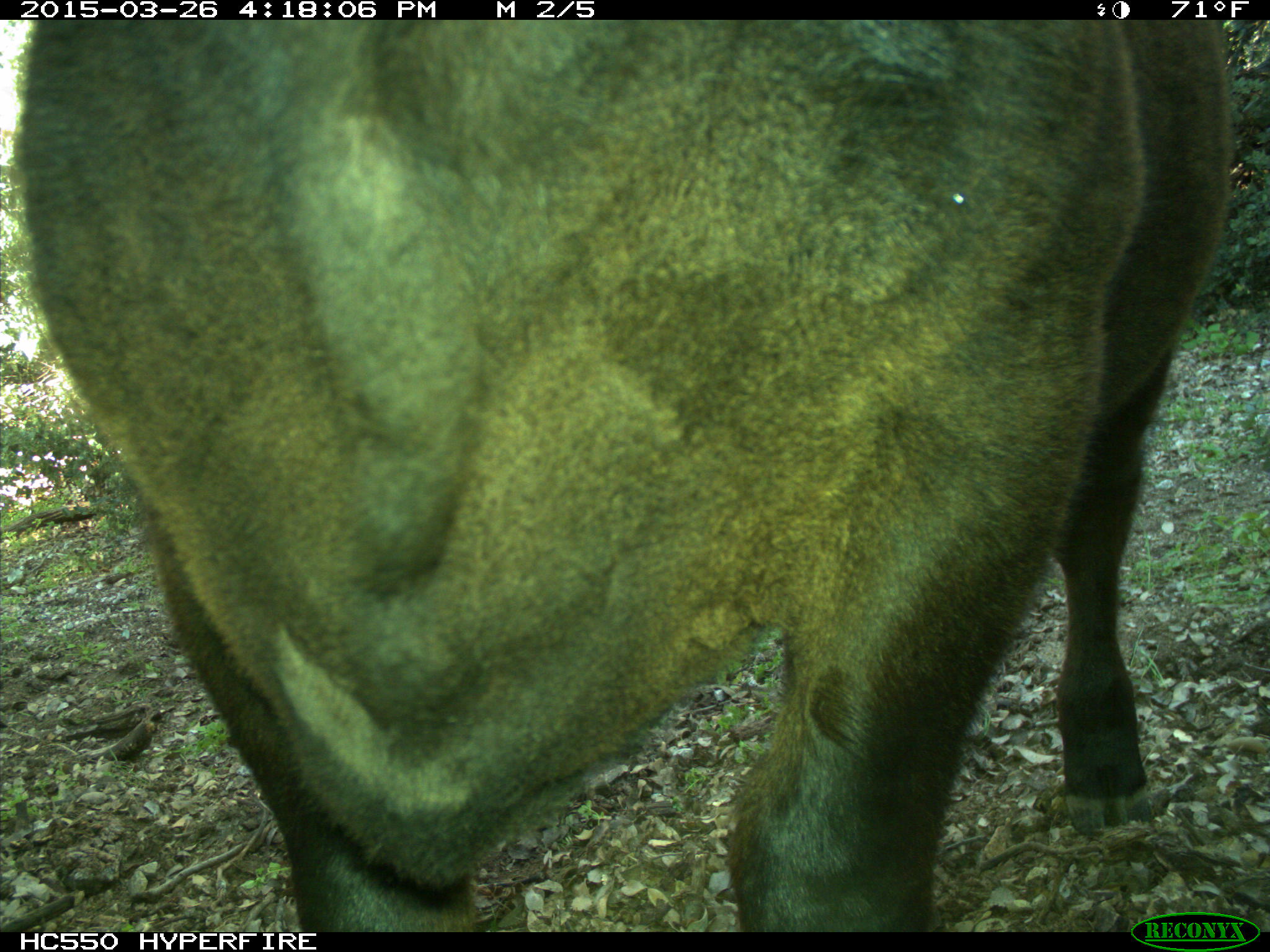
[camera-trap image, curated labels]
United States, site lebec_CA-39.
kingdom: Animalia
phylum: Chordata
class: Mammalia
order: Artiodactyla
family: Bovidae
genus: Bos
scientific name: Bos taurus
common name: domestic cow